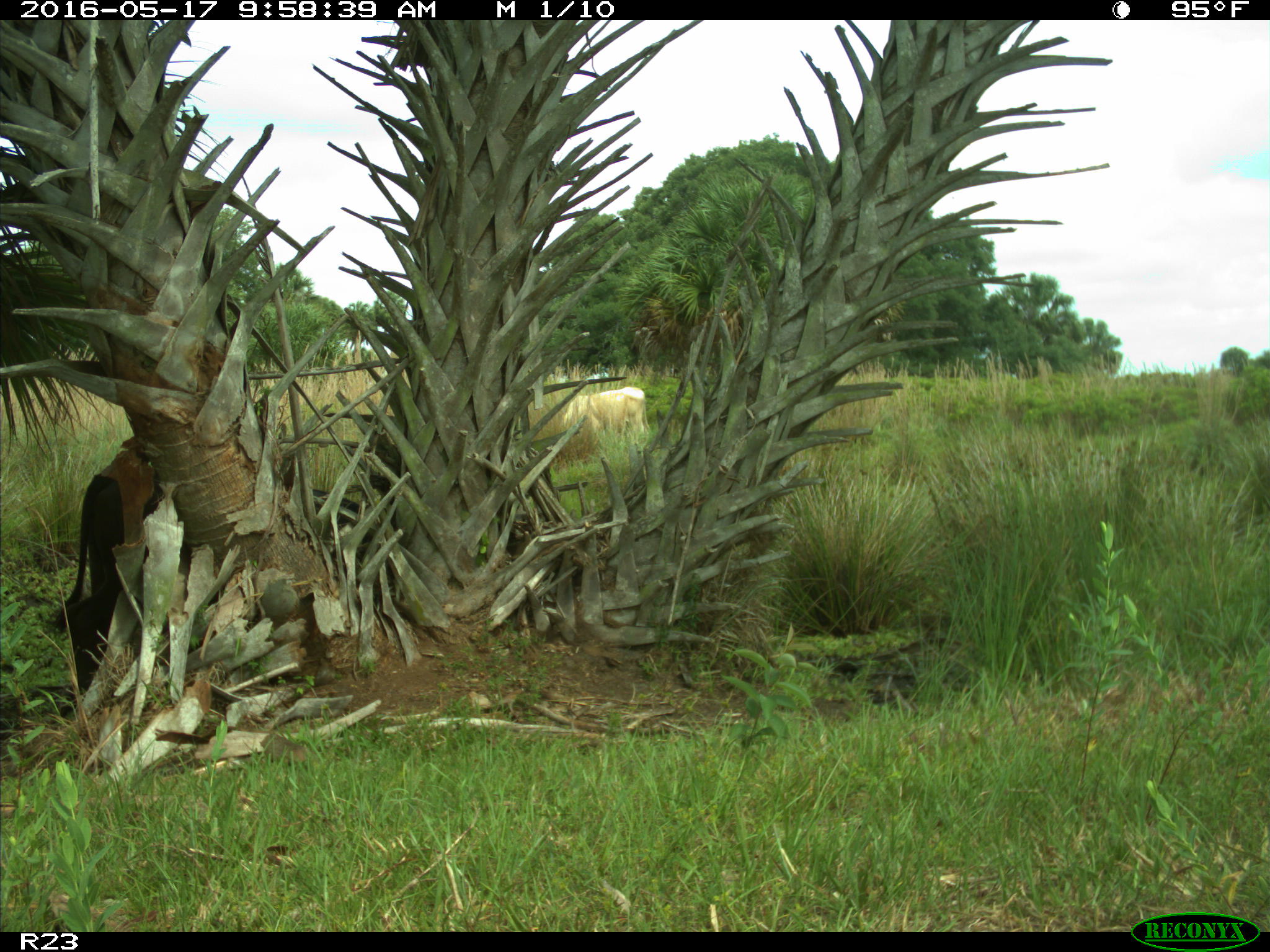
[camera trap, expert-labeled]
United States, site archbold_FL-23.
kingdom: Animalia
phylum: Chordata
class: Mammalia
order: Artiodactyla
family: Bovidae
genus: Bos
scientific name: Bos taurus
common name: domestic cow